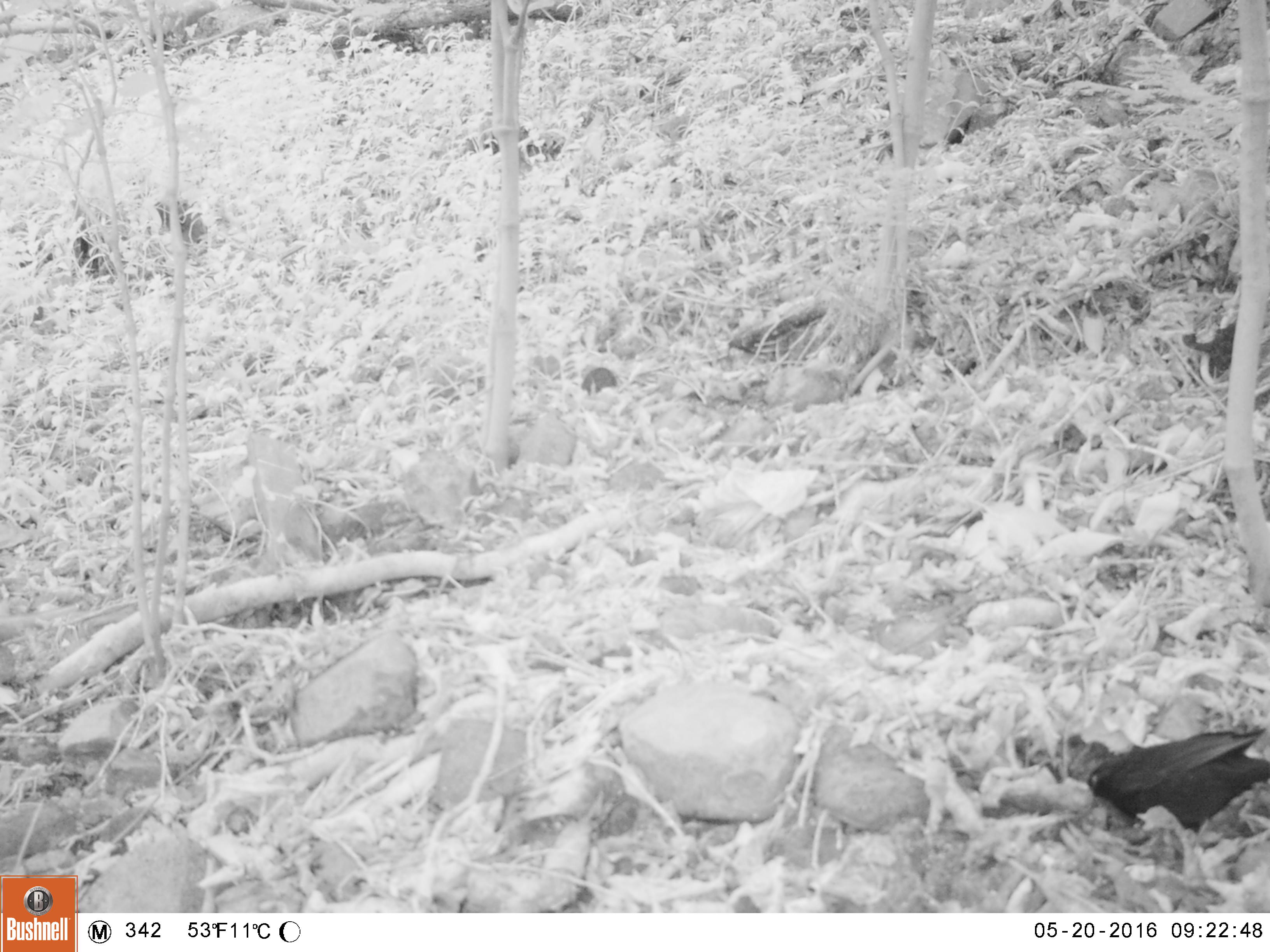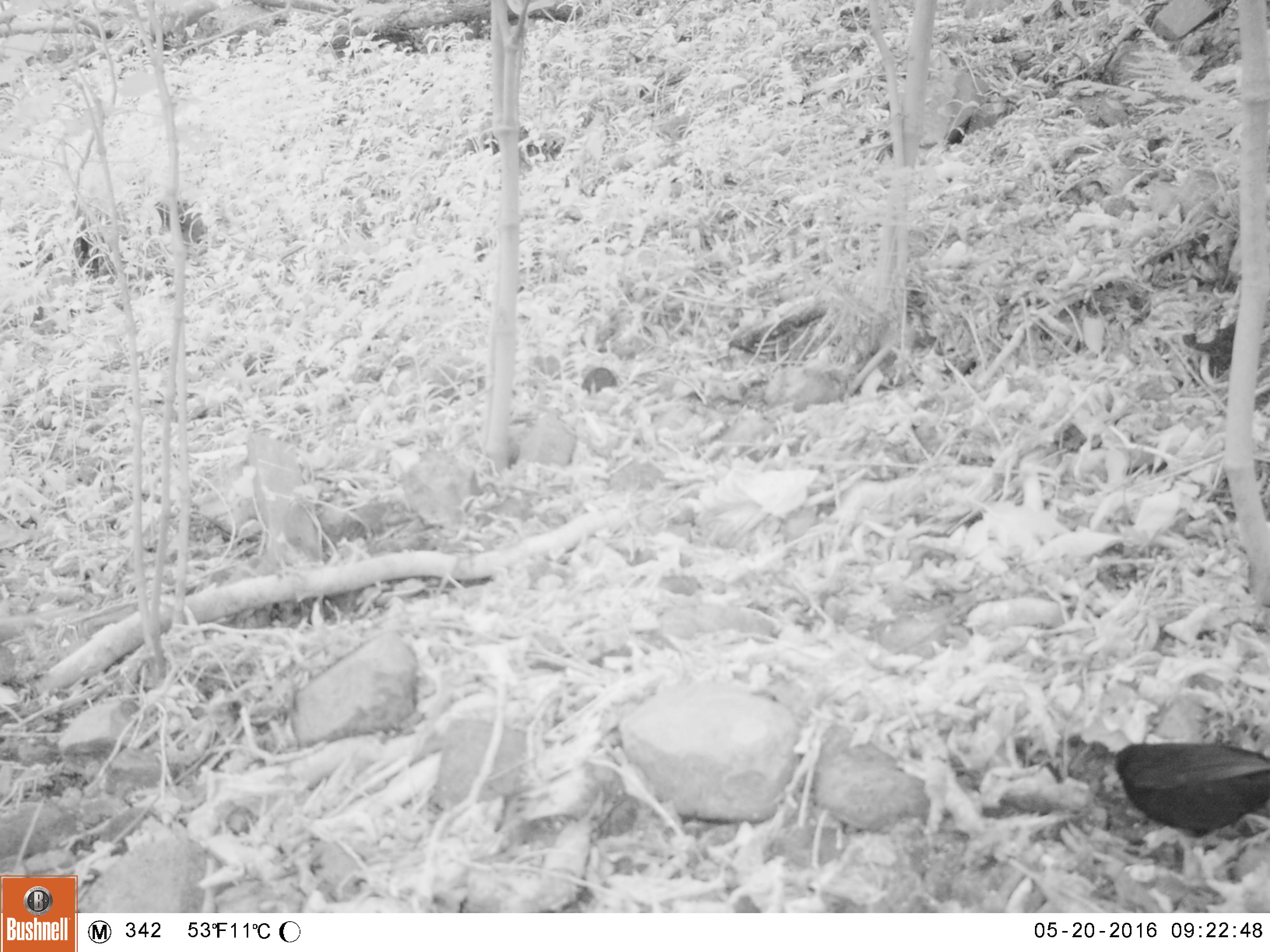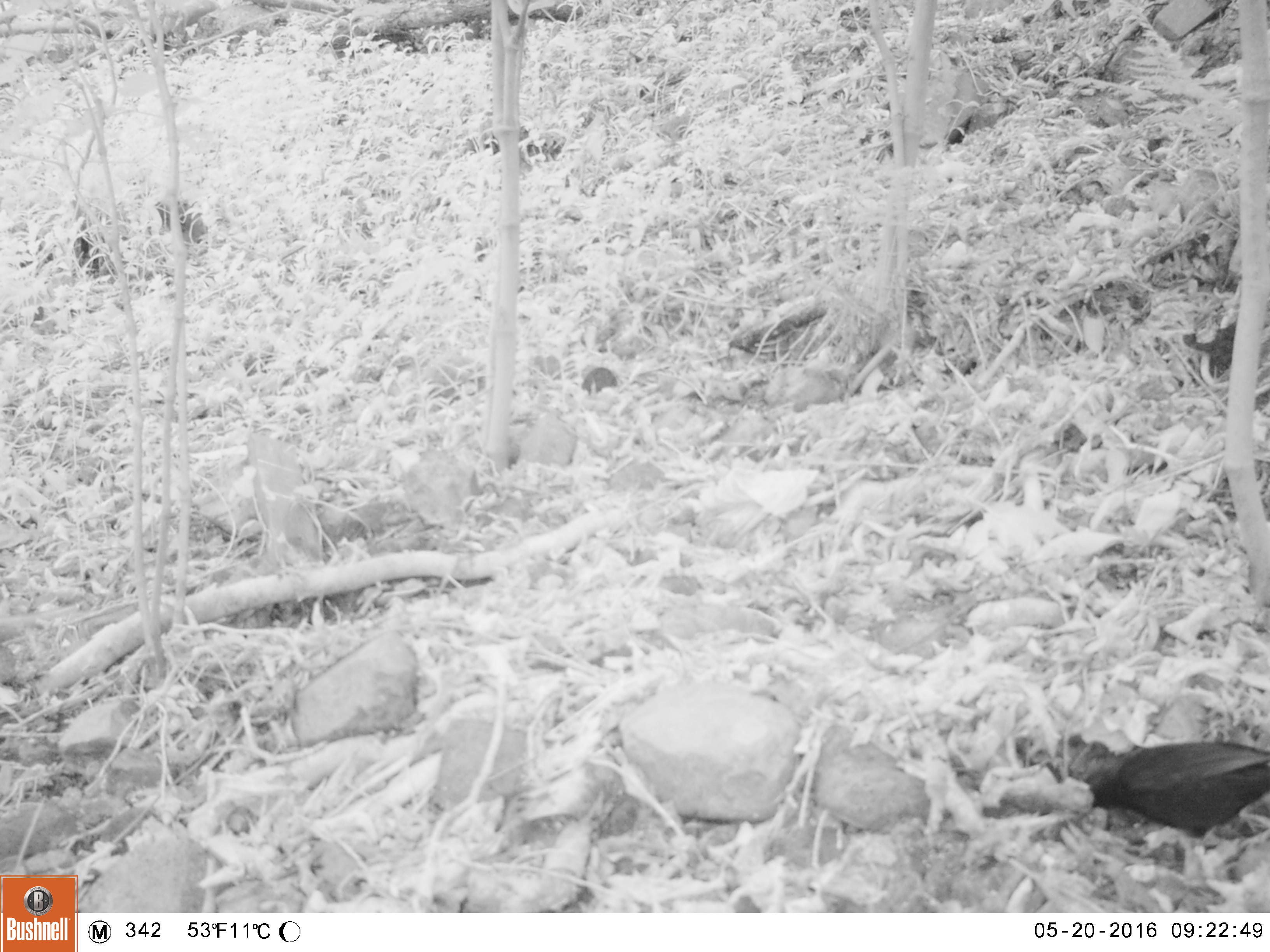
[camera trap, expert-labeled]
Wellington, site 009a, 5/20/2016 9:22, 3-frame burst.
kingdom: Animalia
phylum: Chordata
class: Aves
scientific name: Aves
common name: bird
Bird (Aves).